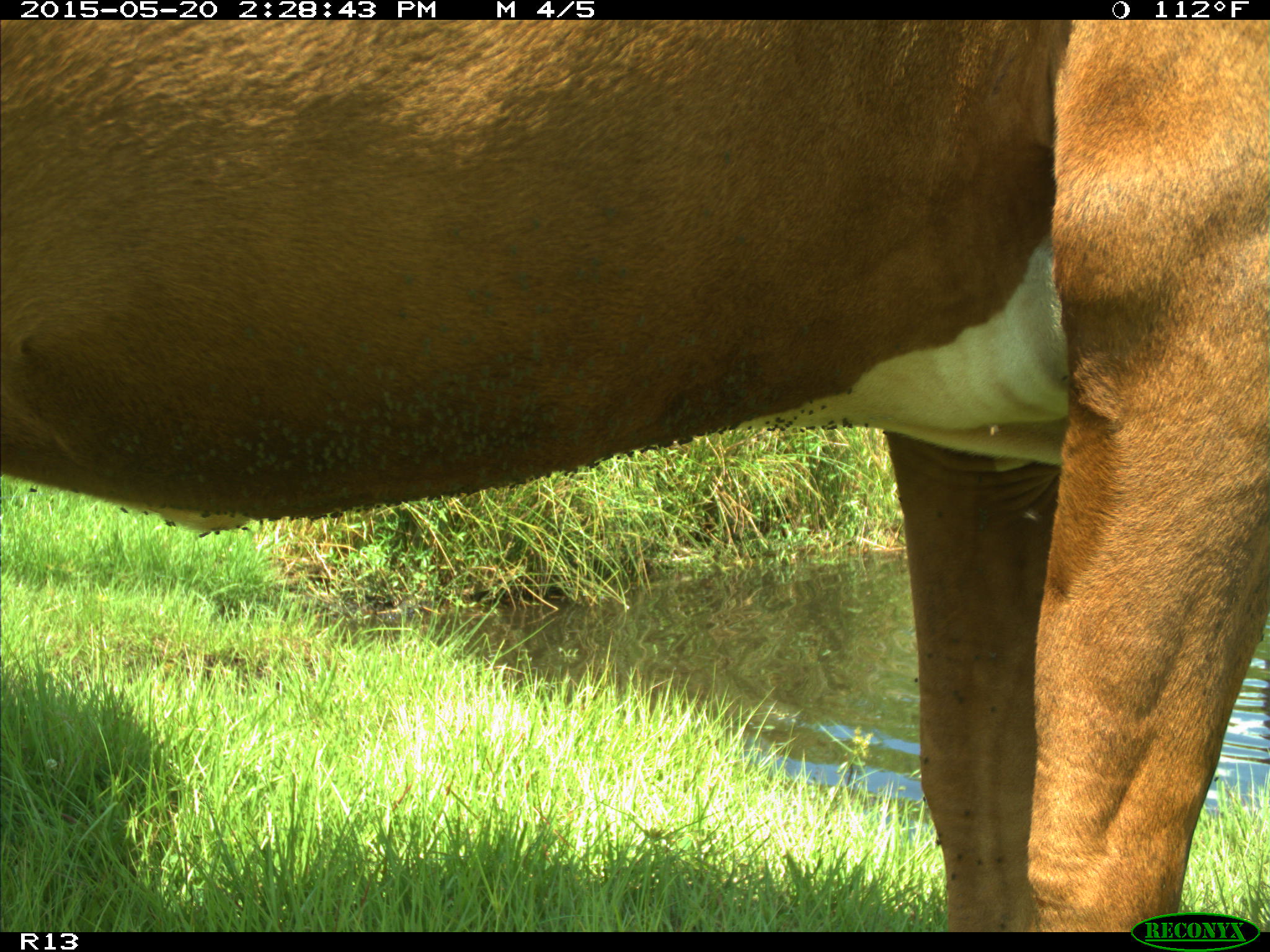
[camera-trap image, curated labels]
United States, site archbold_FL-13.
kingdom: Animalia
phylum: Chordata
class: Mammalia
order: Artiodactyla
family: Bovidae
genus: Bos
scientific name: Bos taurus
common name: domestic cow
Bos taurus (domestic cow).